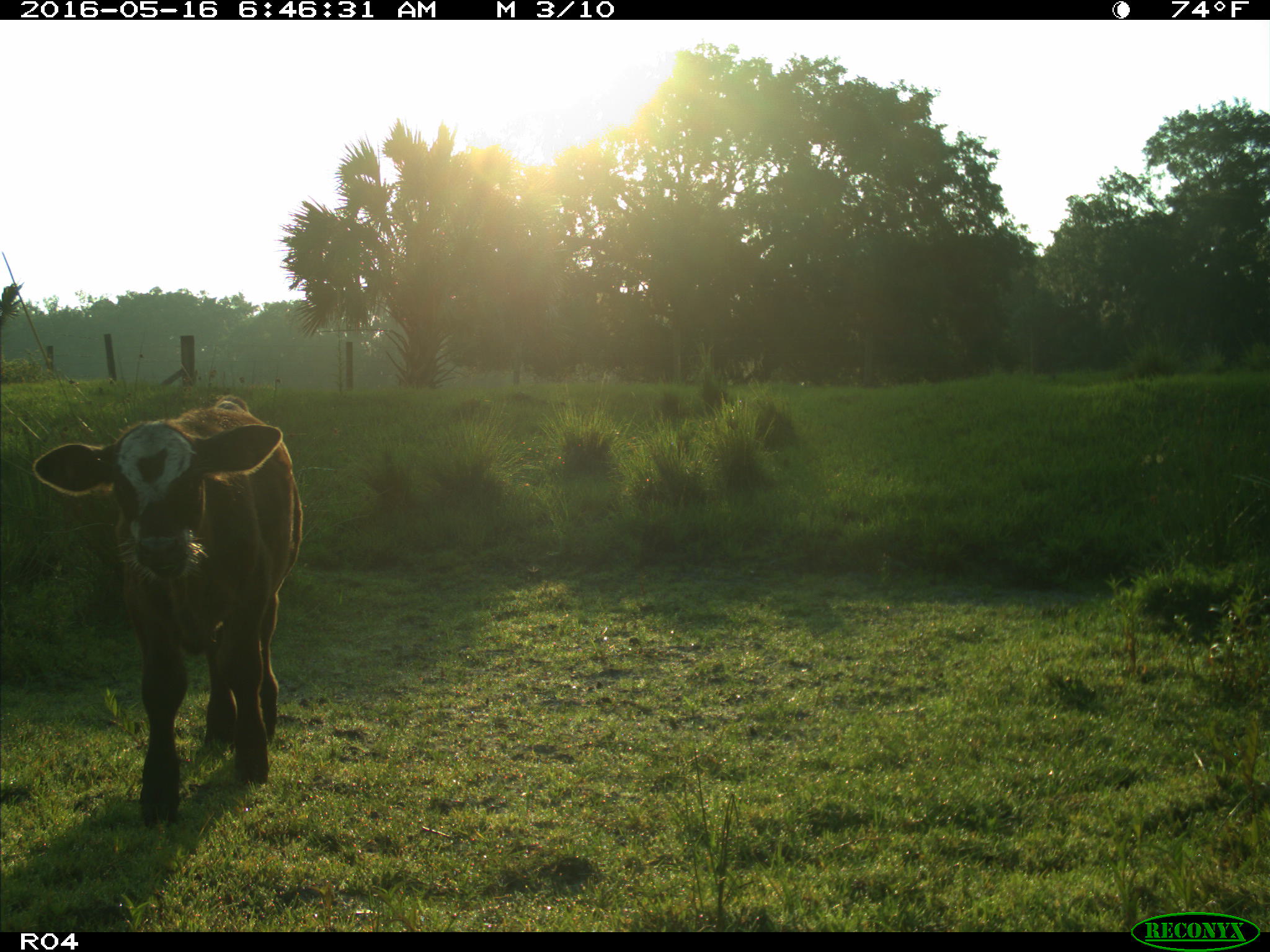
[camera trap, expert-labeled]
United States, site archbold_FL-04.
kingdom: Animalia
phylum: Chordata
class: Mammalia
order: Artiodactyla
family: Bovidae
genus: Bos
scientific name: Bos taurus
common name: domestic cow